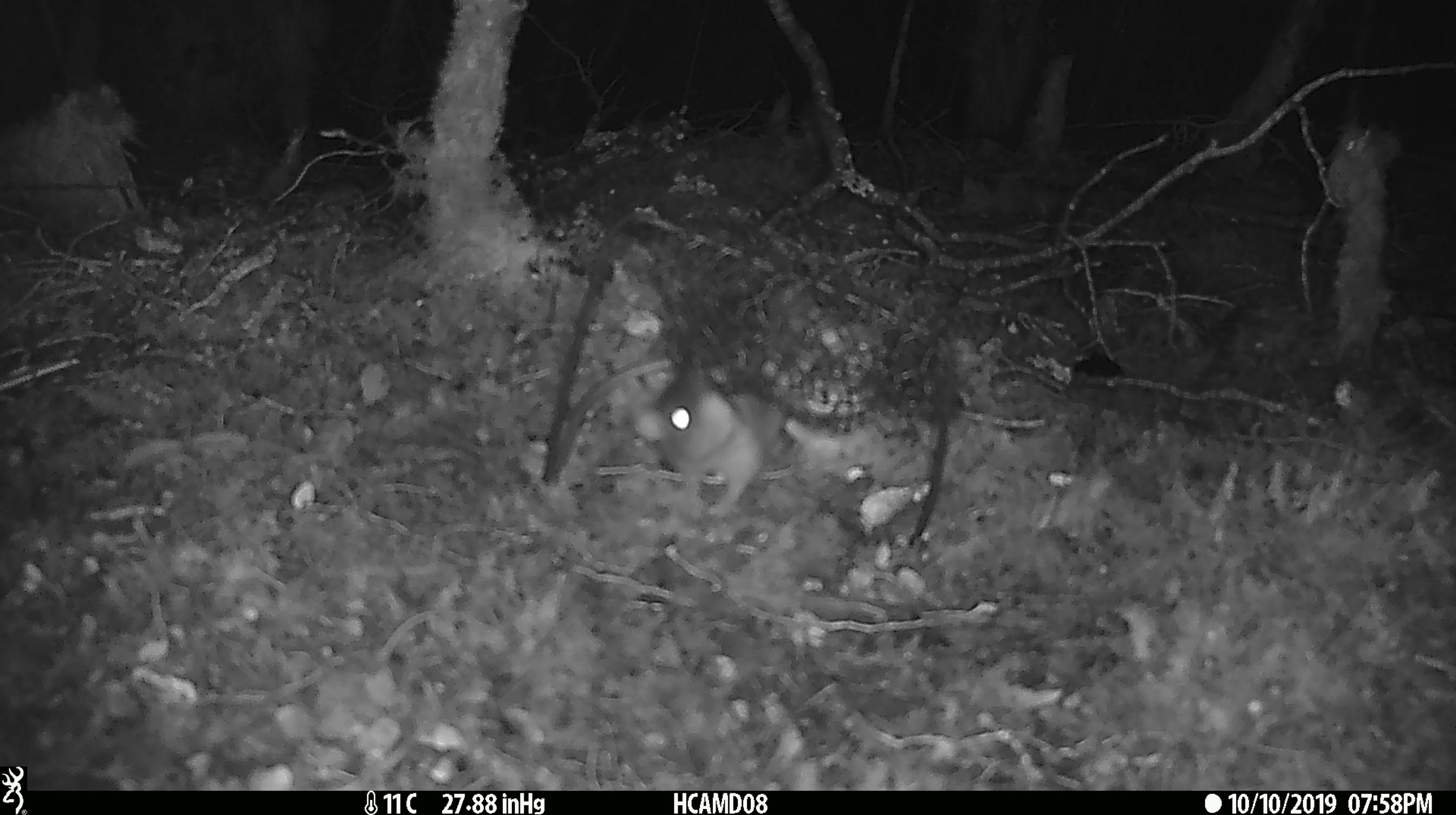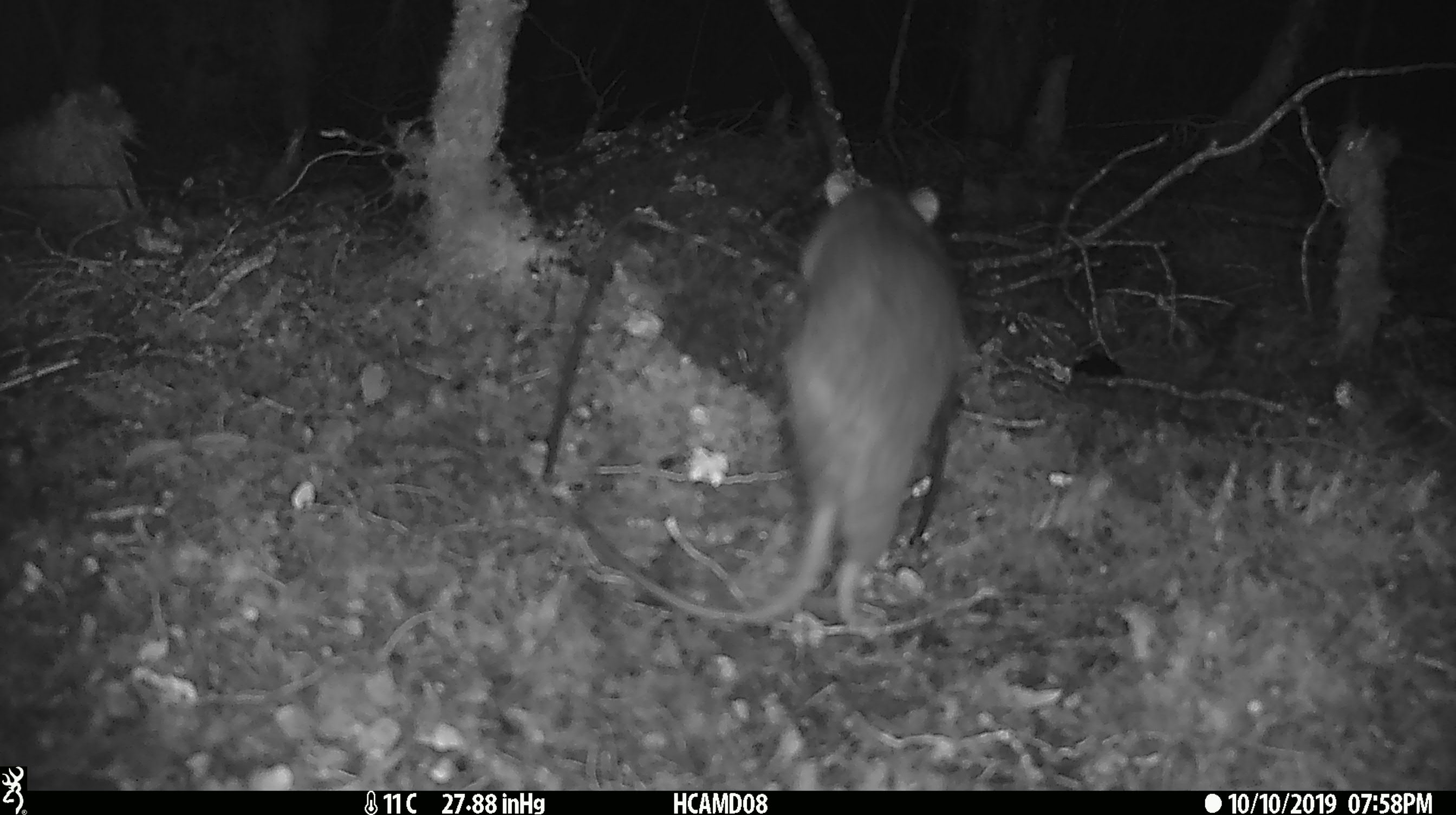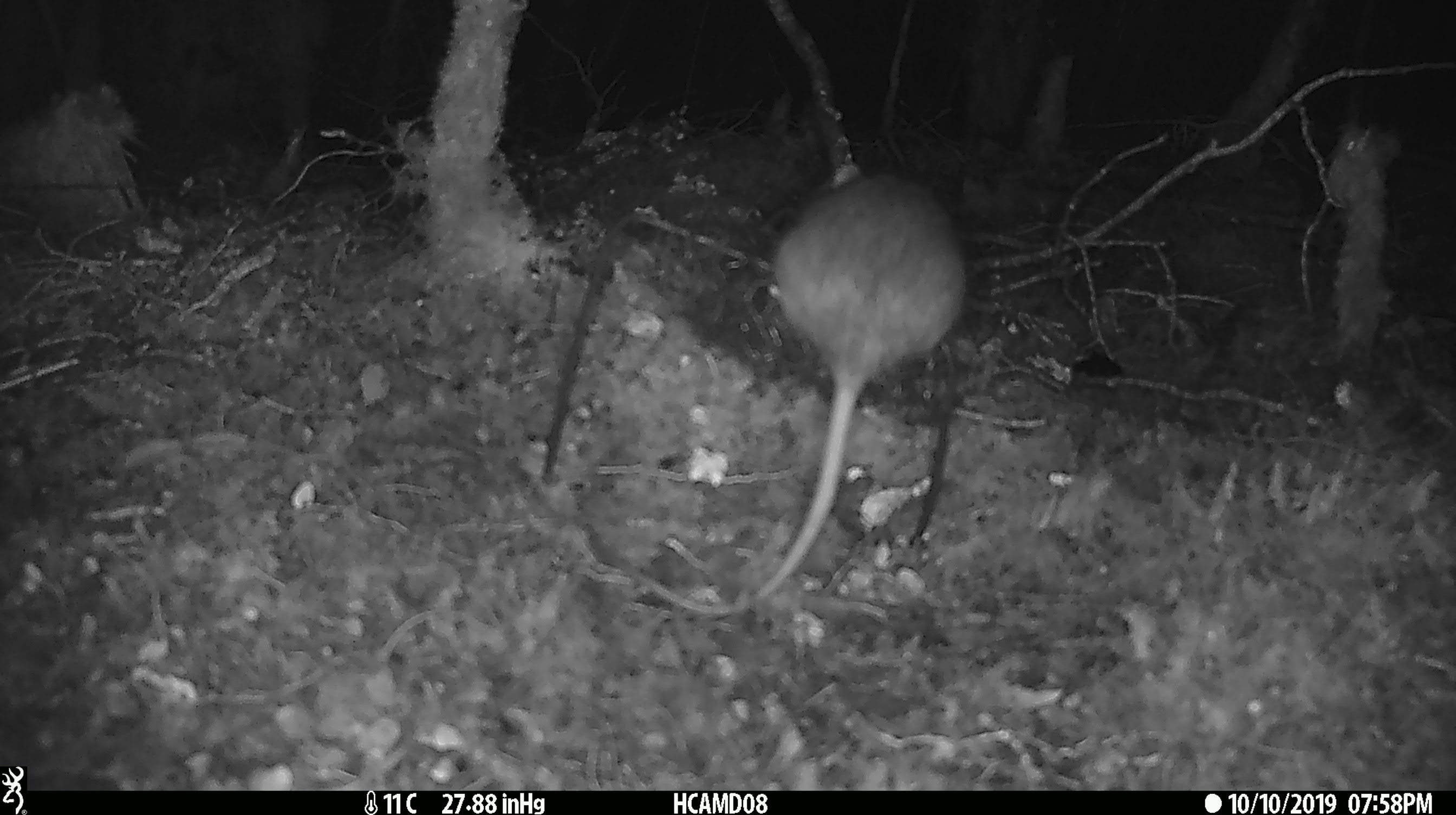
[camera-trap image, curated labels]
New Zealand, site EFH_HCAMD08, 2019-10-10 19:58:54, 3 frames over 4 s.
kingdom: Animalia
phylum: Chordata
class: Mammalia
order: Rodentia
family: Muridae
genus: Rattus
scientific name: Rattus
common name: rat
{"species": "rat (Rattus)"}